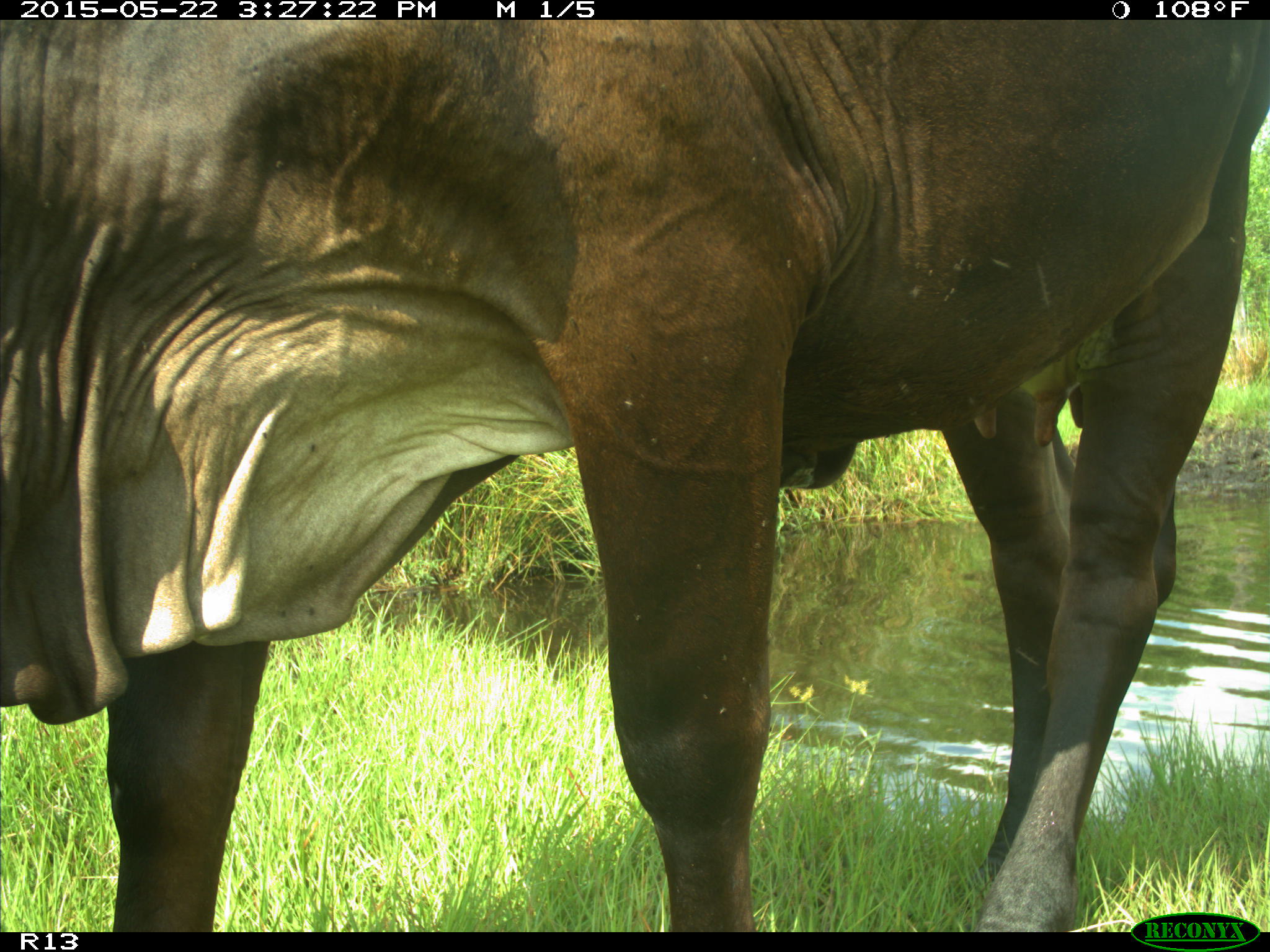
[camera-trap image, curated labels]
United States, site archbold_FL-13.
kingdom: Animalia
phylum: Chordata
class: Mammalia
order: Artiodactyla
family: Bovidae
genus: Bos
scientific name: Bos taurus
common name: domestic cow